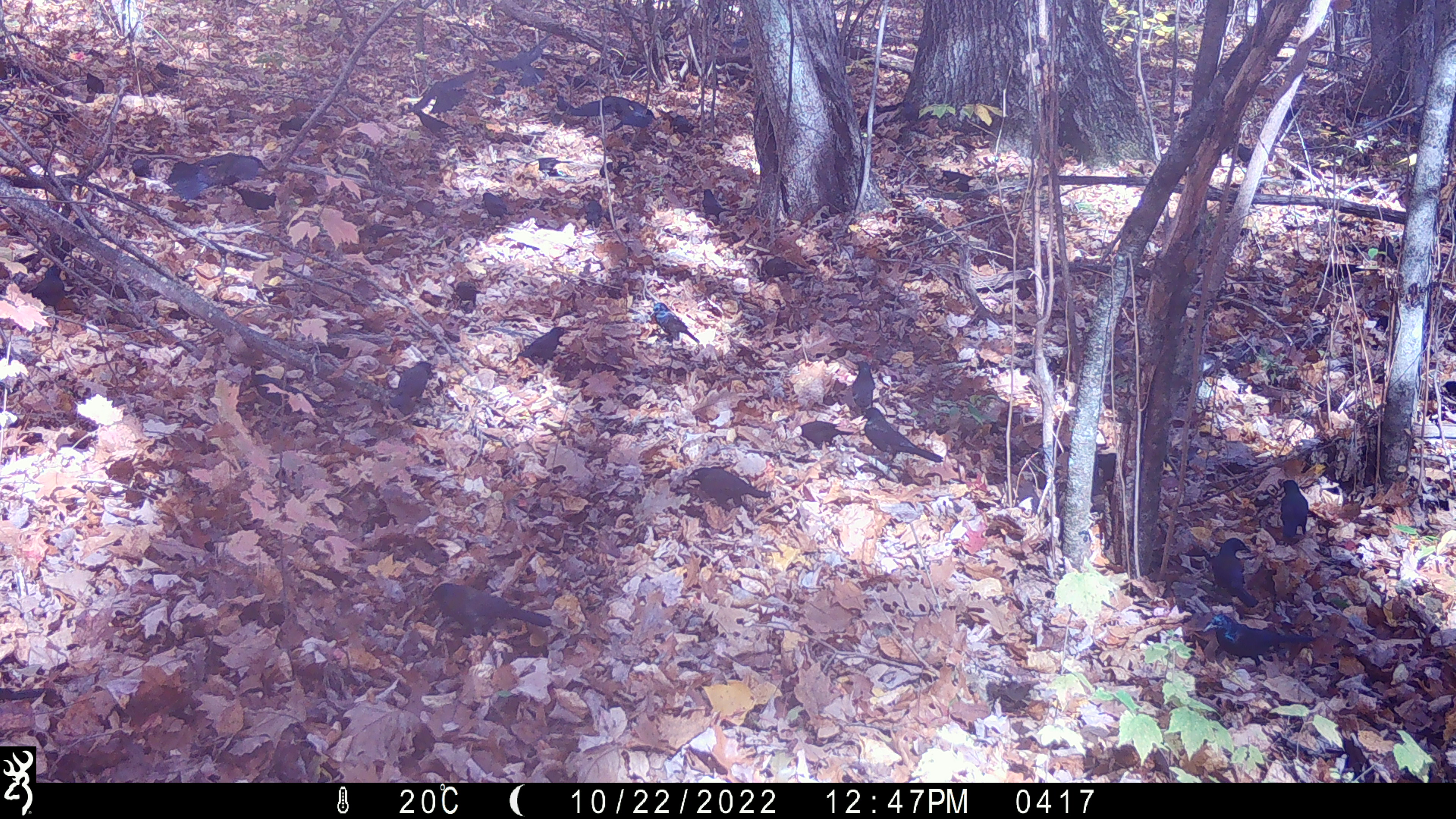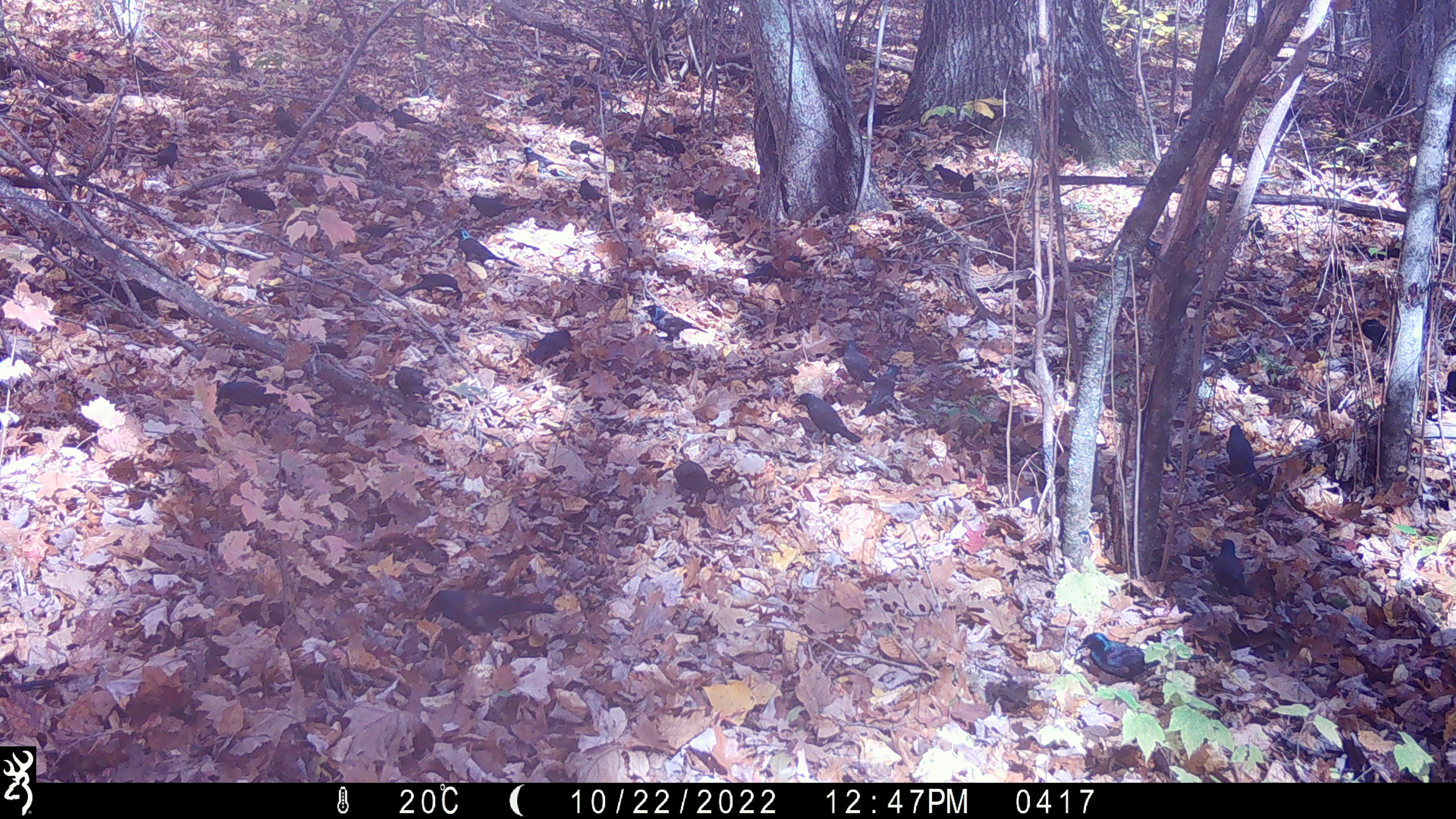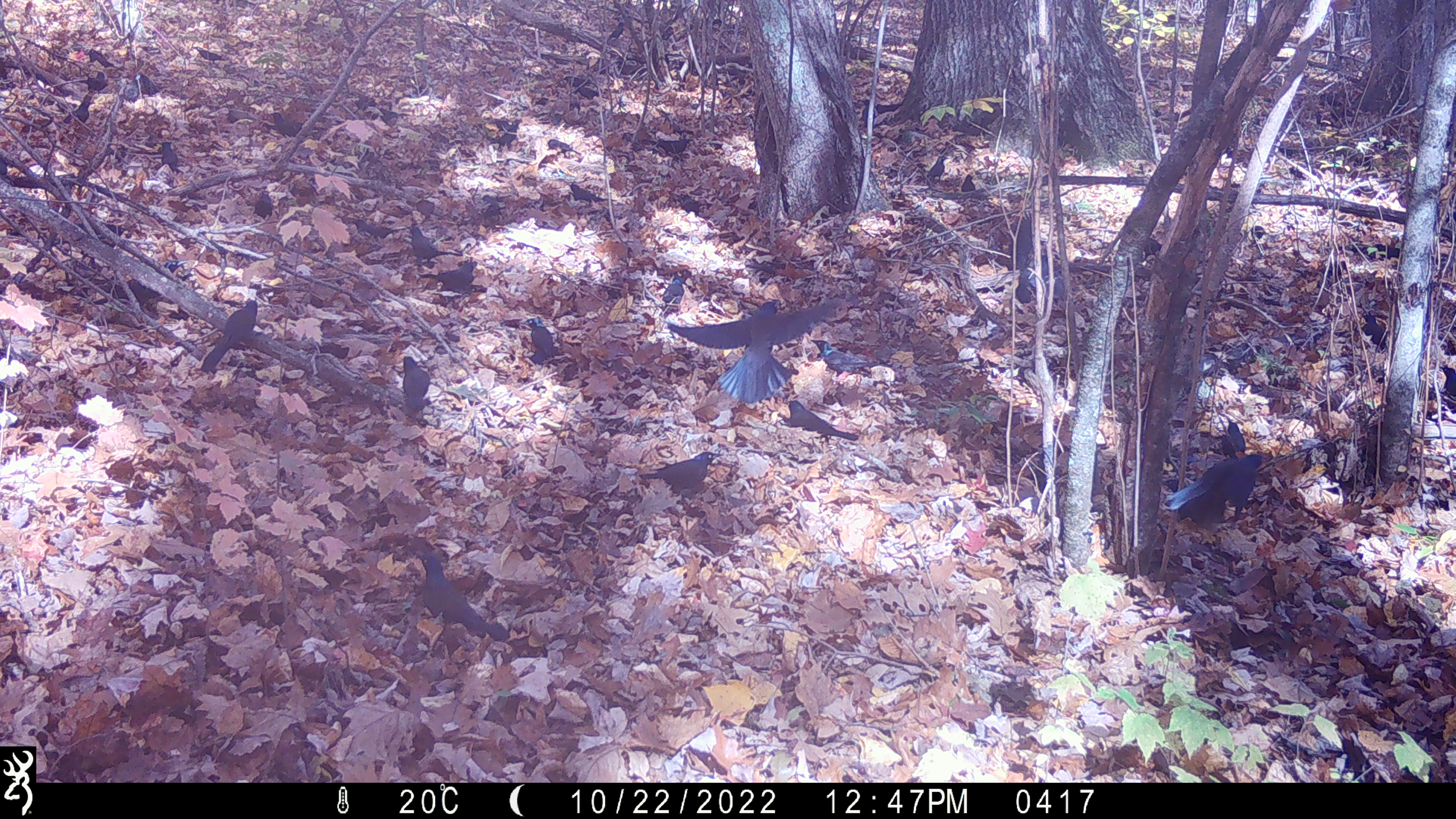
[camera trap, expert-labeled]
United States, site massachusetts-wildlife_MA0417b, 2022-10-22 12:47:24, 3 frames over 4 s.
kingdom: Animalia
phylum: Chordata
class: Aves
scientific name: Aves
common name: bird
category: bird sp.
Bird sp. (bird) (Aves).